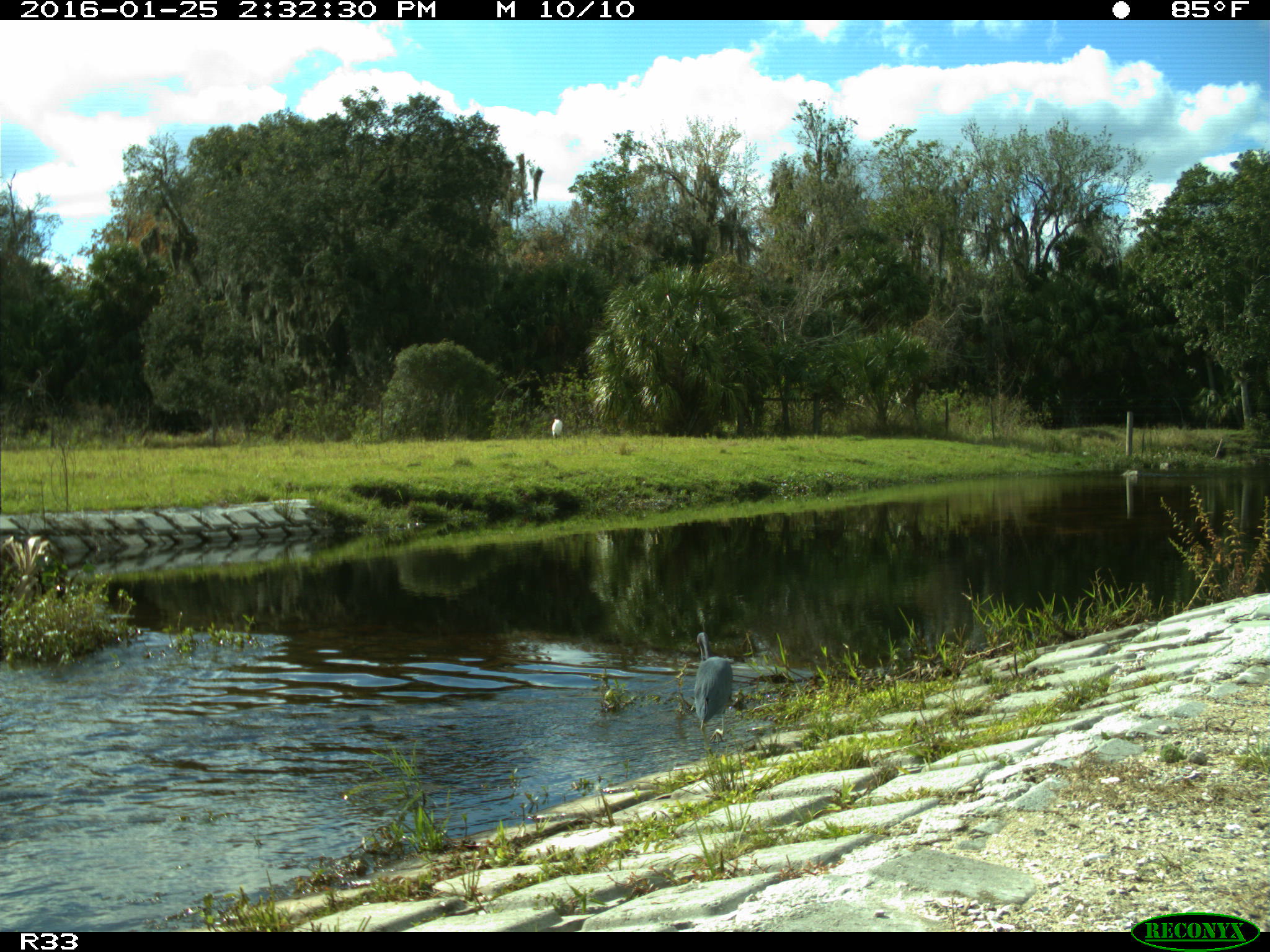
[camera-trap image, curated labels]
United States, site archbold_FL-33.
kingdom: Animalia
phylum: Chordata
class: Aves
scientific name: Aves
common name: birds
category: unidentified bird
Unidentified bird (birds) (Aves).